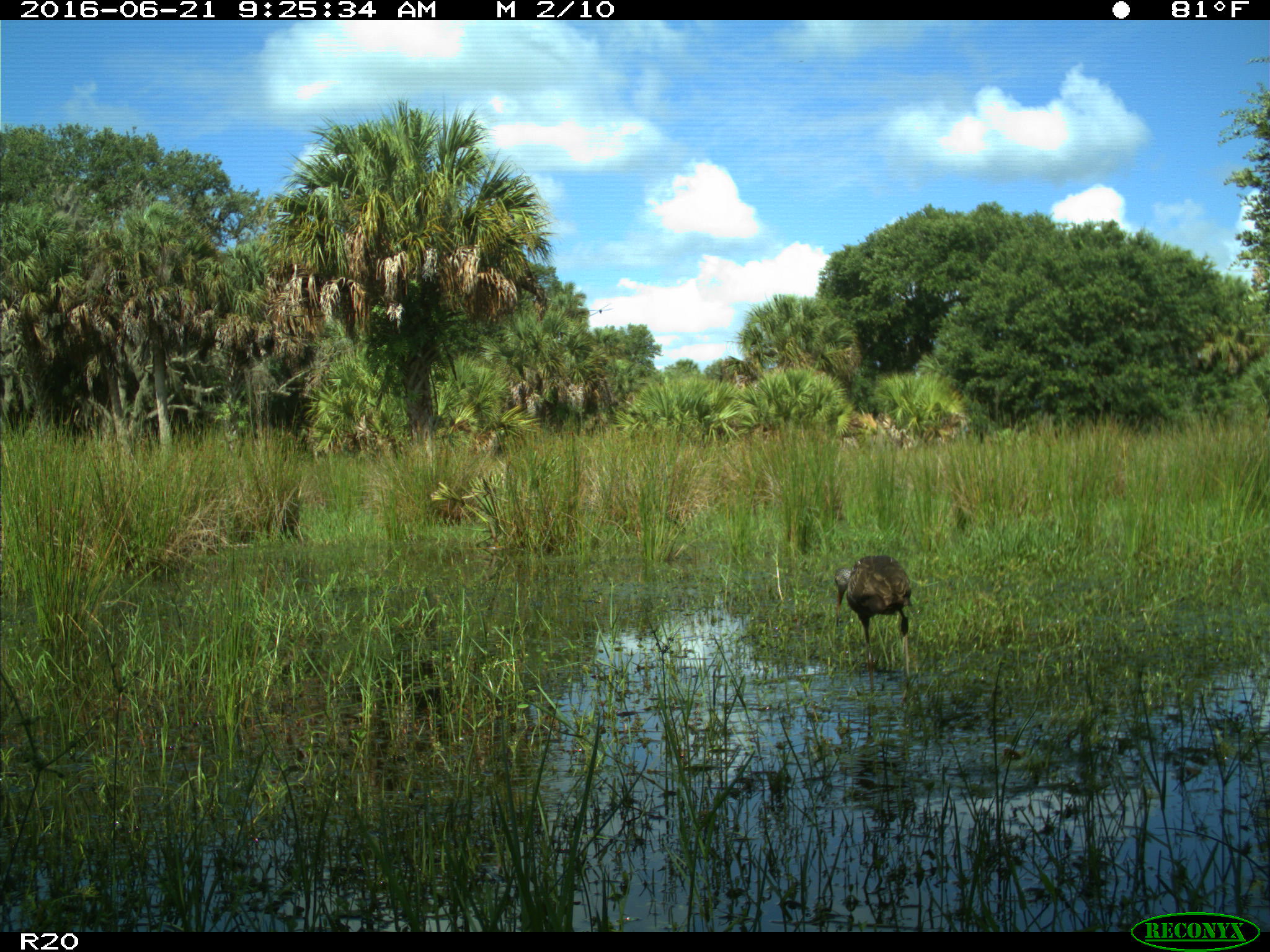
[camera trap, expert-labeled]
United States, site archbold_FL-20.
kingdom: Animalia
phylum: Chordata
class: Aves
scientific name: Aves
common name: birds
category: unidentified bird